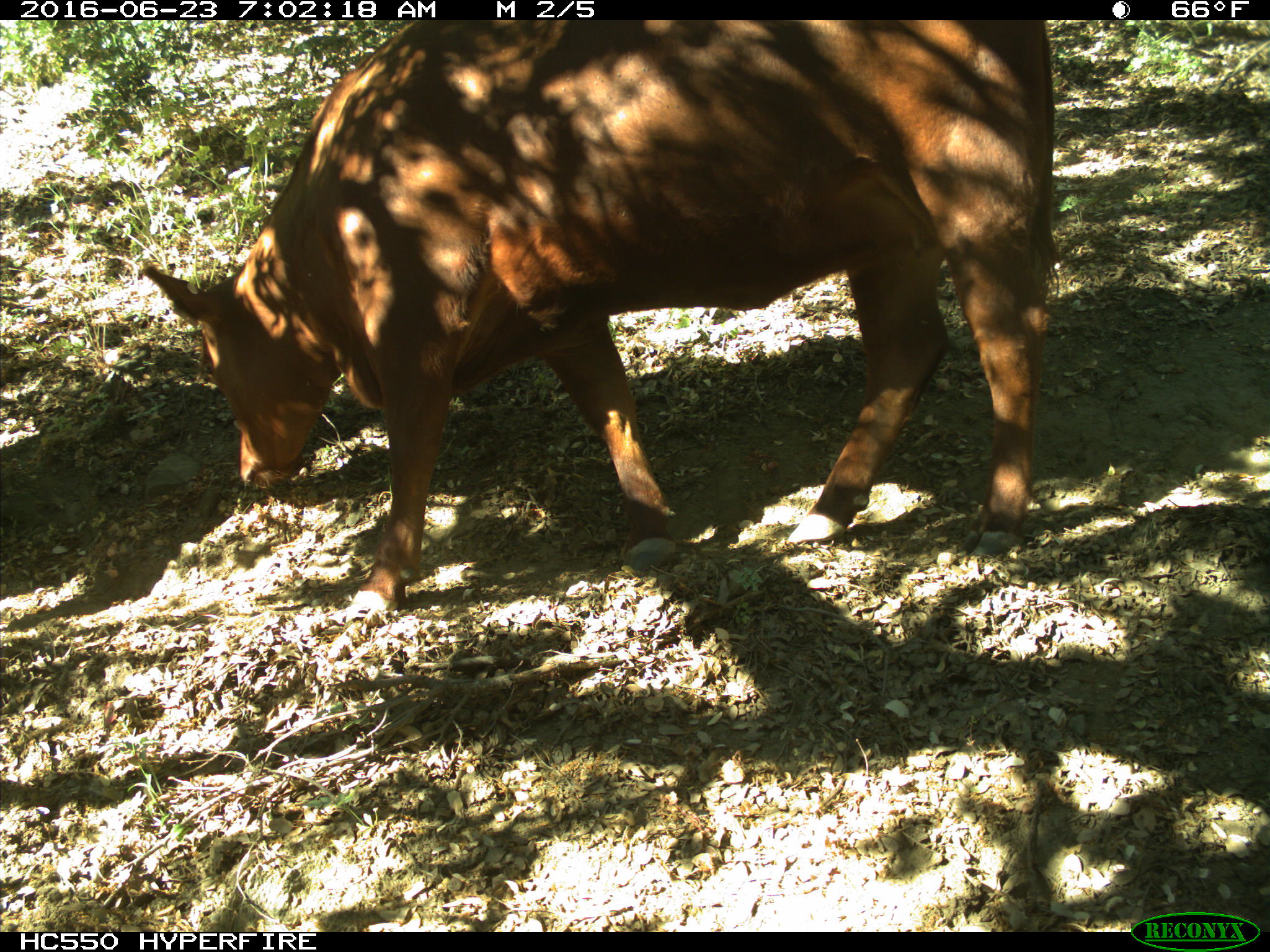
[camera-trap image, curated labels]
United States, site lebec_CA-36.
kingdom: Animalia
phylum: Chordata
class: Mammalia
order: Artiodactyla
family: Bovidae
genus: Bos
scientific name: Bos taurus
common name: domestic cow